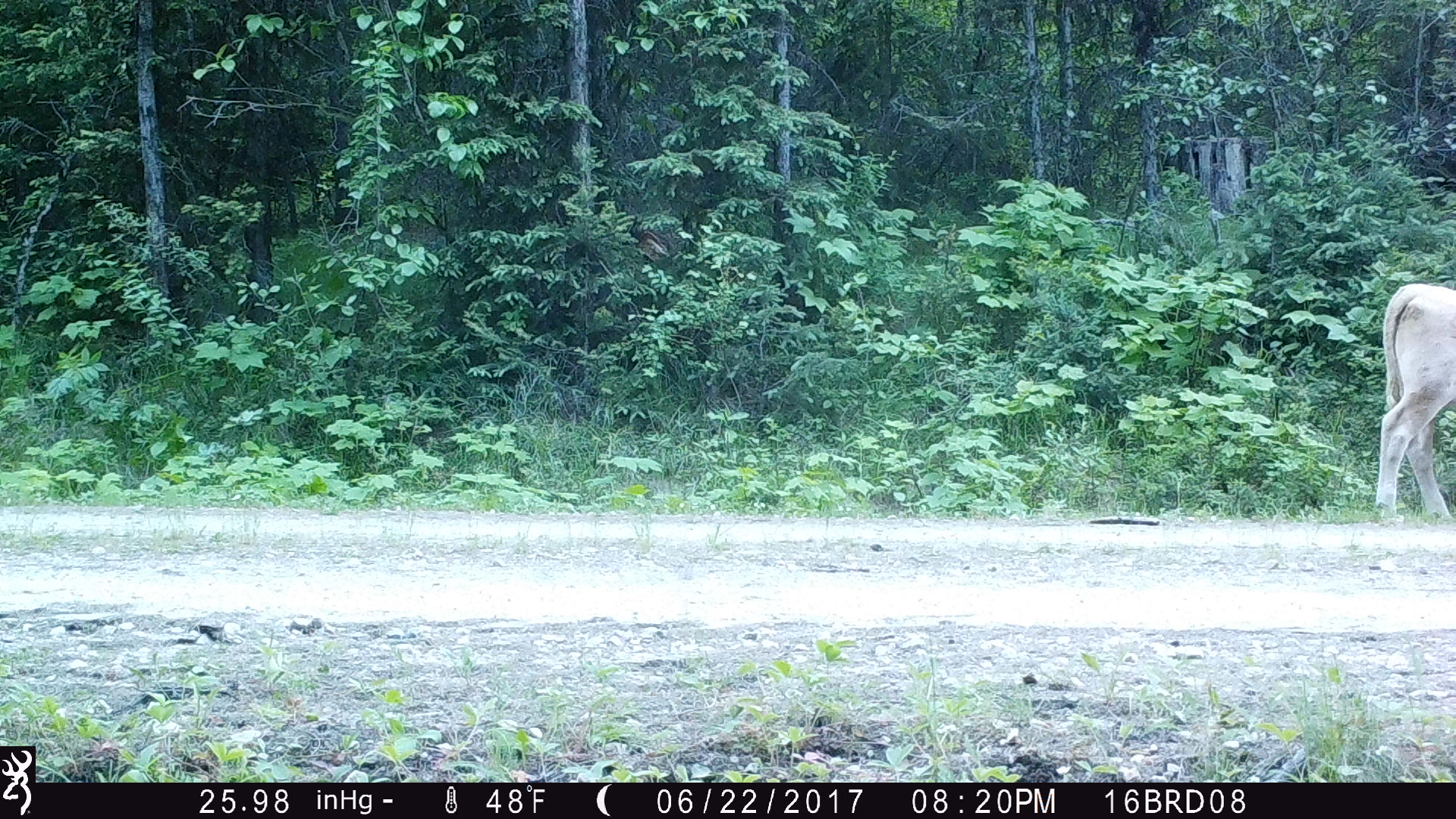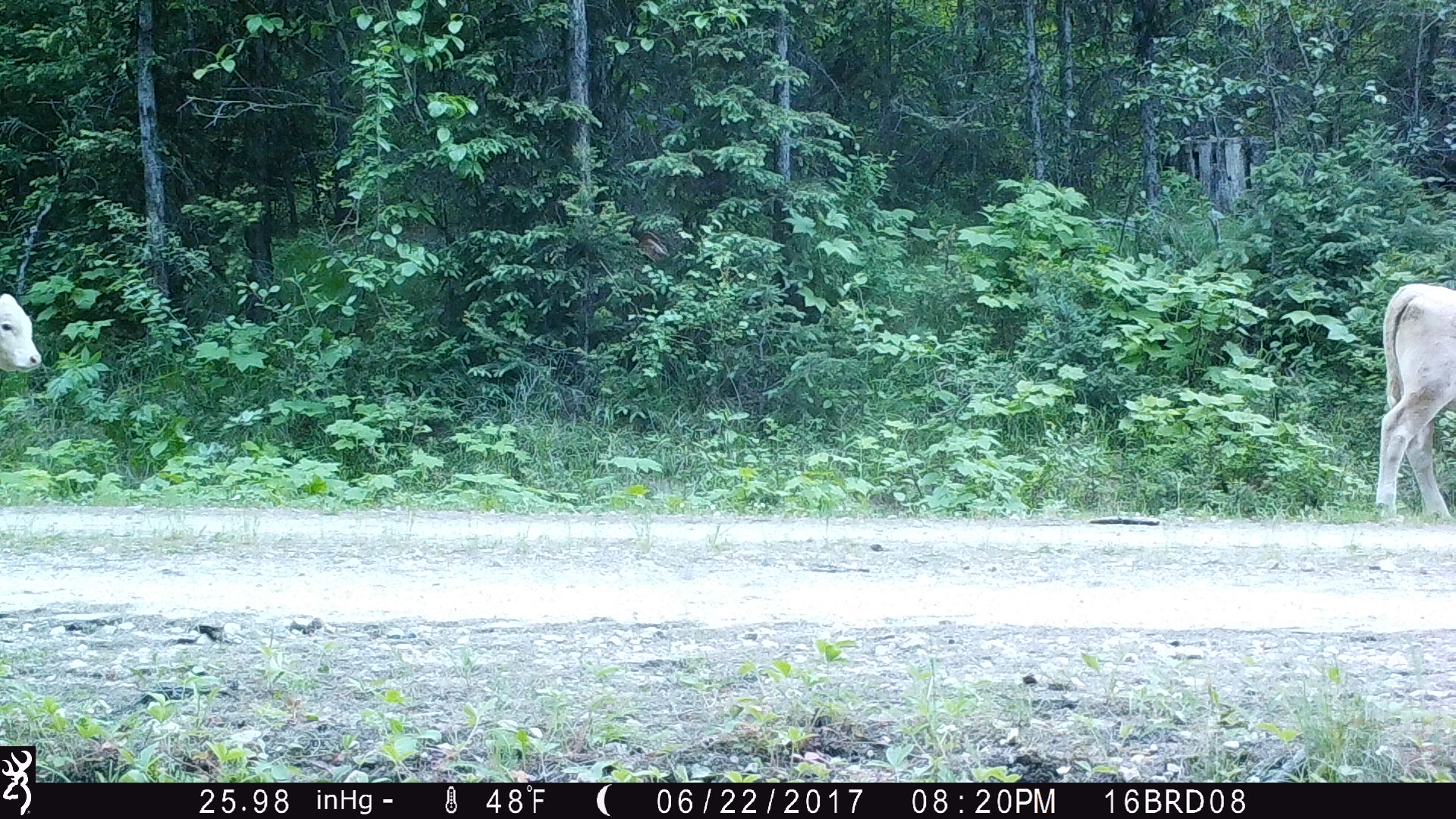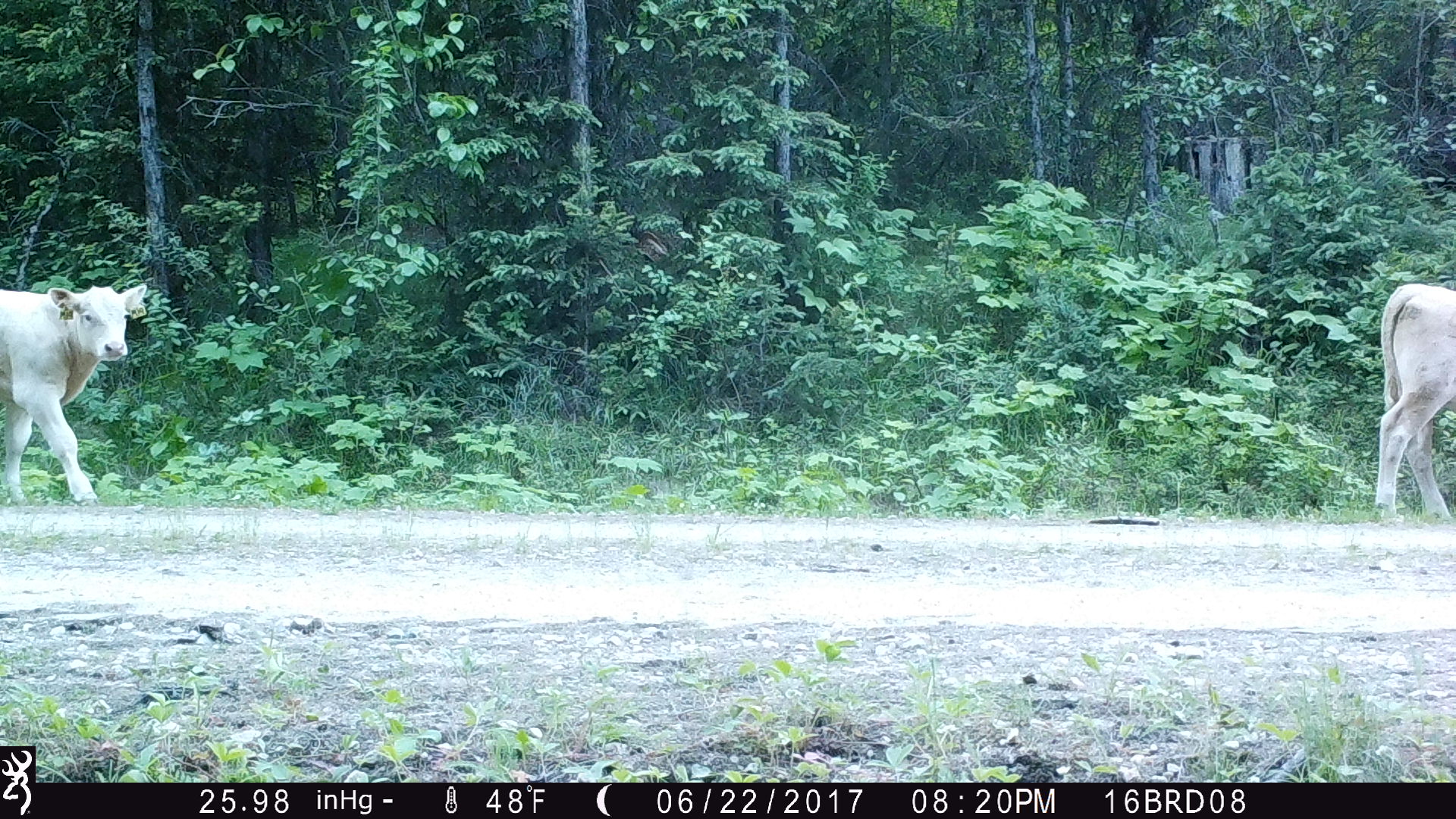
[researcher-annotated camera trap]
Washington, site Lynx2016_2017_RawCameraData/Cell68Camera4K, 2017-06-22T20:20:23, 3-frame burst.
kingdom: Animalia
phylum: Chordata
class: Mammalia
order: Artiodactyla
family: Bovidae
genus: Bos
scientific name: Bos taurus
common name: domestic cattle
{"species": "domestic cattle (Bos taurus)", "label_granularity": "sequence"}